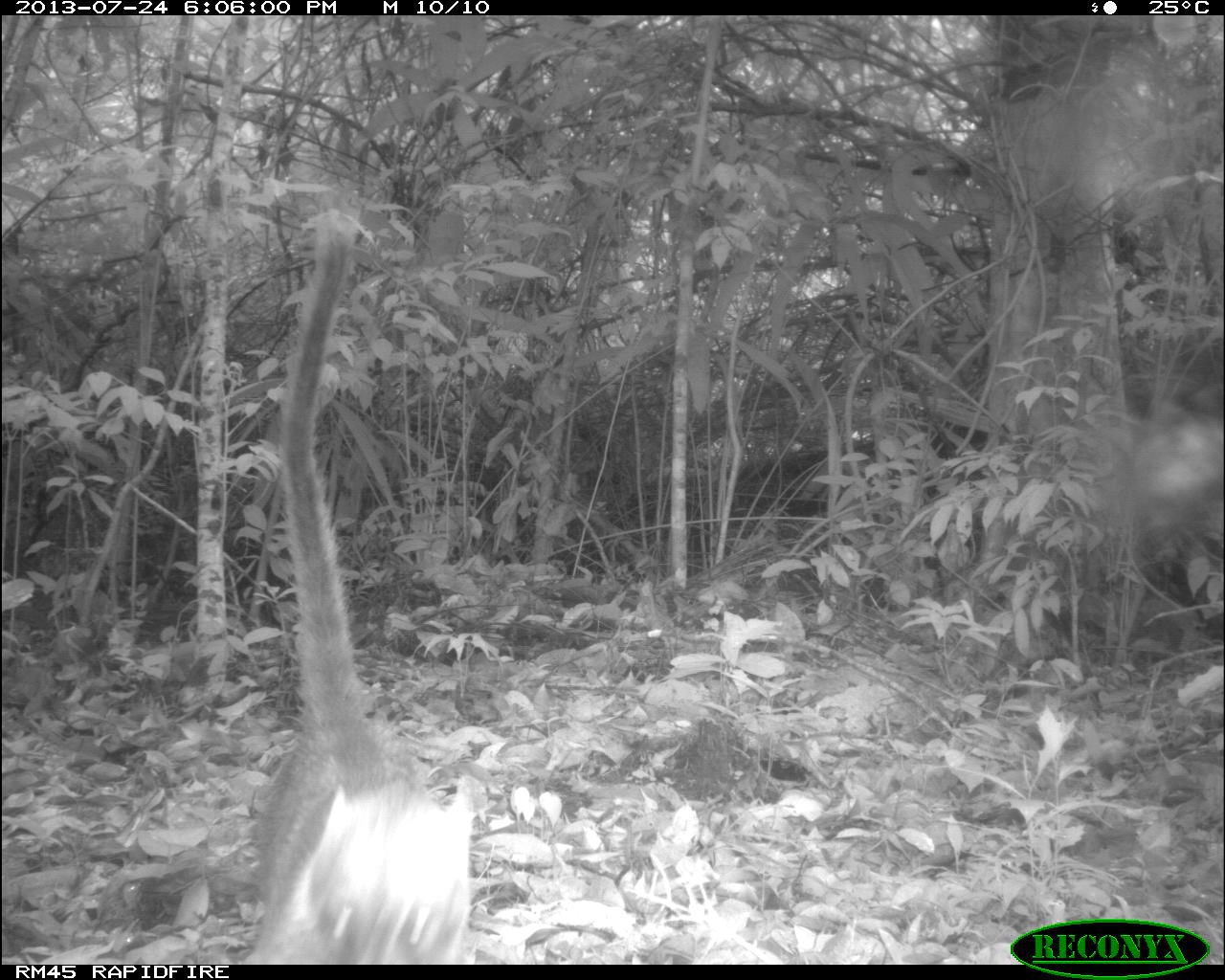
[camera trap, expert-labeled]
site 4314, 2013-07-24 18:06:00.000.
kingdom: Animalia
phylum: Chordata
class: Mammalia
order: Carnivora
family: Procyonidae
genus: Nasua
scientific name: Nasua narica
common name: white-nosed coati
Nasua narica (white-nosed coati), count 1, sex male.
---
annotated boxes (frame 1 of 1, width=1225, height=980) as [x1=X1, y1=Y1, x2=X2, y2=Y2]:
nasua narica: [x1=240, y1=214, x2=469, y2=963]